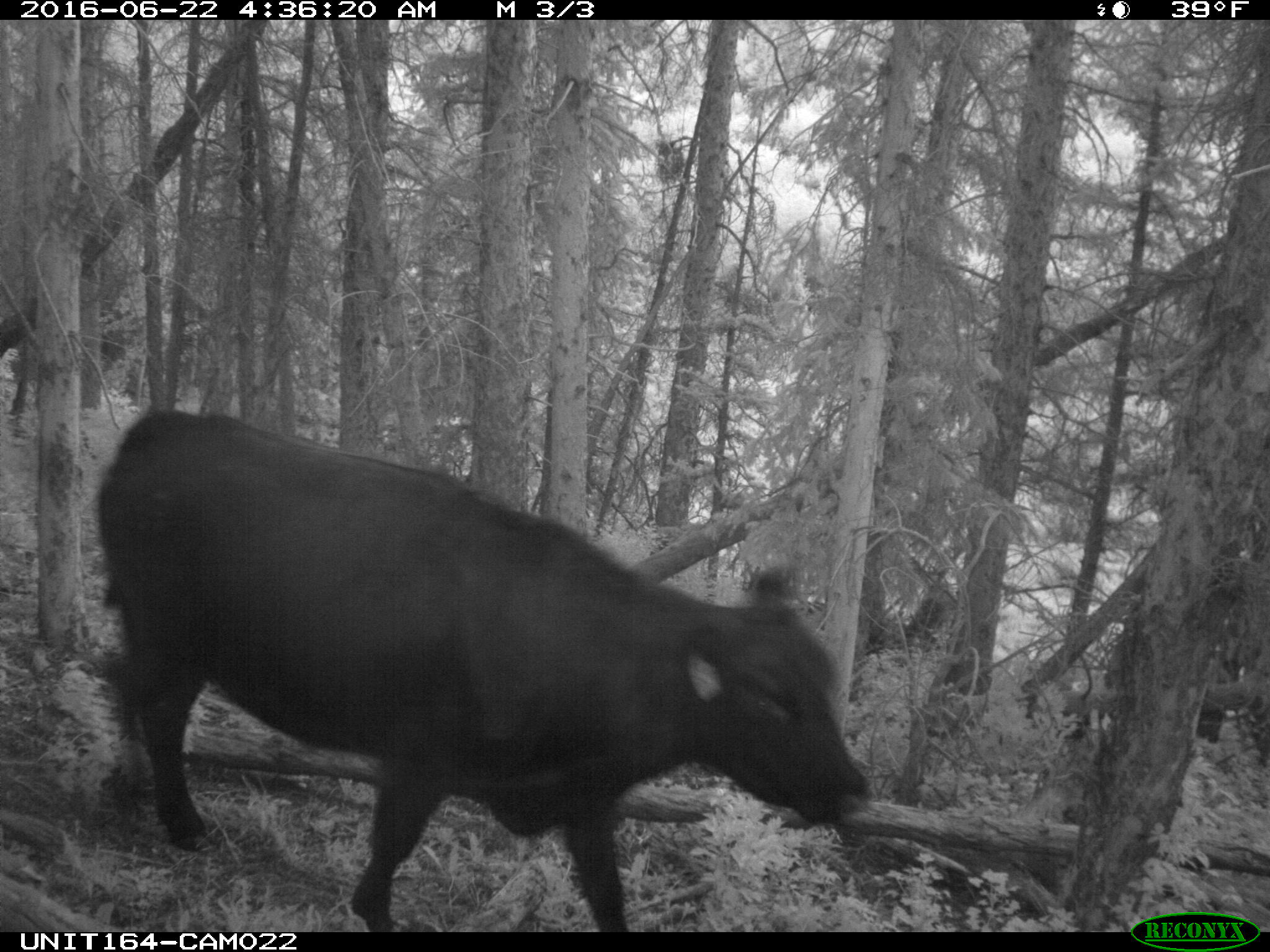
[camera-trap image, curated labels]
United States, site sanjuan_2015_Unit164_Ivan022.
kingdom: Animalia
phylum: Chordata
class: Mammalia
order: Artiodactyla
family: Bovidae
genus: Bos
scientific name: Bos taurus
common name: domestic cow